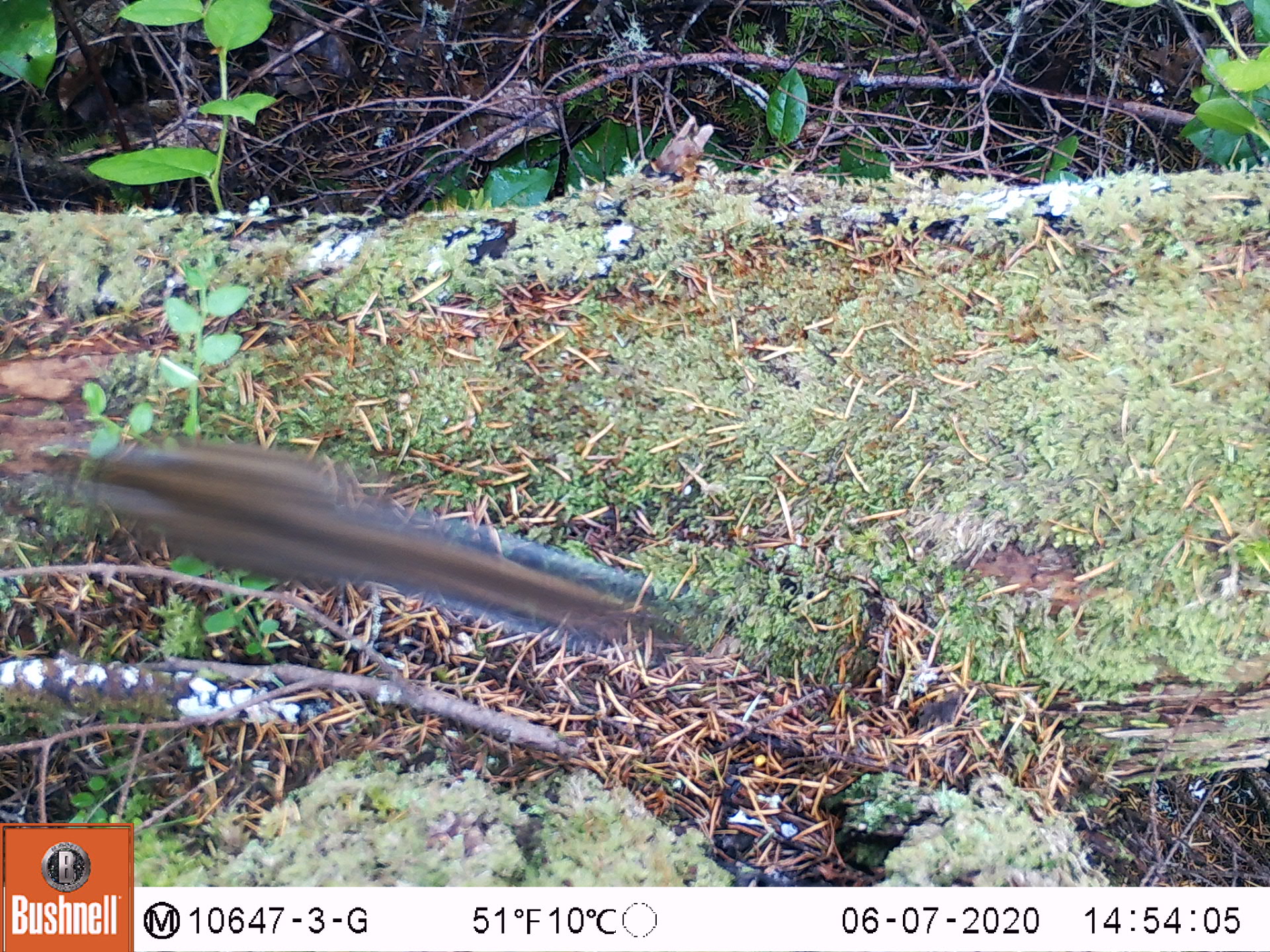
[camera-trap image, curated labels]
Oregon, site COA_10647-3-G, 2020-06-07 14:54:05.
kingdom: Animalia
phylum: Chordata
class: Mammalia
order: Rodentia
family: Sciuridae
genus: Neotamias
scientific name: Neotamias townsendii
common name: townsend's chipmunk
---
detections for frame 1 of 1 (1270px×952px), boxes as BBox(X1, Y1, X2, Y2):
townsend's chipmunk: BBox(18, 437, 715, 668)